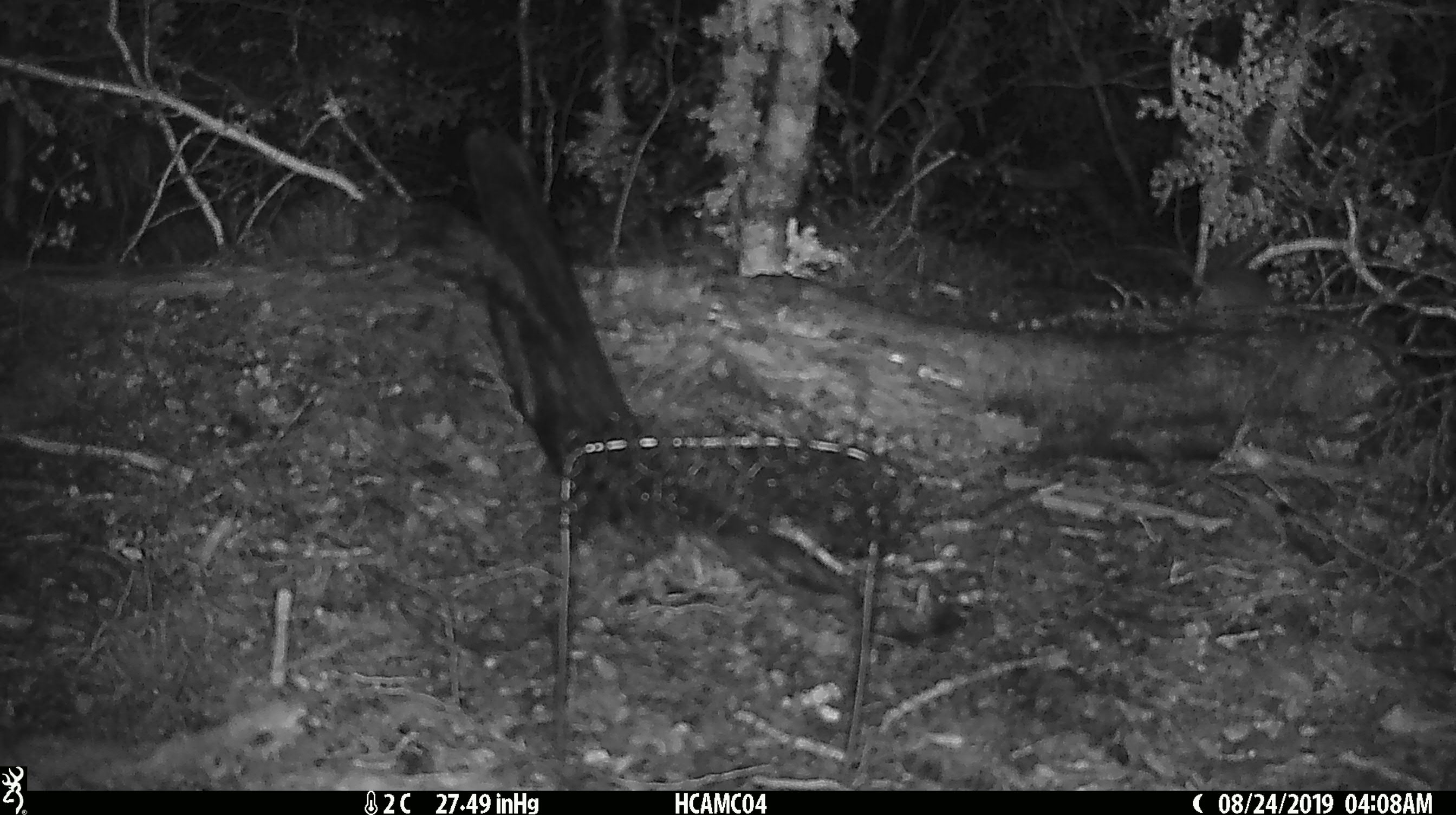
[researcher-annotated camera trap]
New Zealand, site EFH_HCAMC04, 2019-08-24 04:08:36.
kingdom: Animalia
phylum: Chordata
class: Mammalia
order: Rodentia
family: Muridae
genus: Mus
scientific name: Mus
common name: mouse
Mouse (Mus).